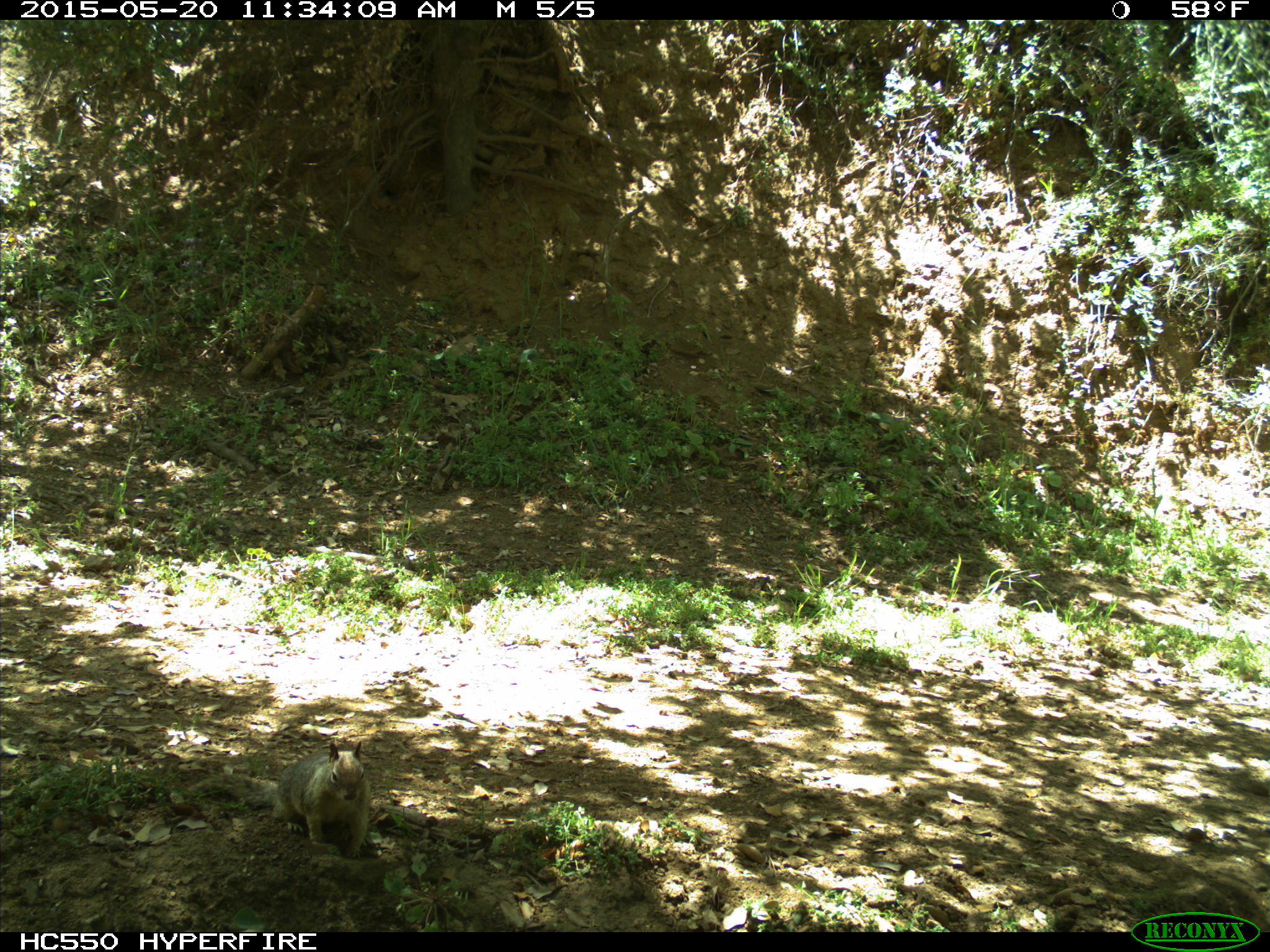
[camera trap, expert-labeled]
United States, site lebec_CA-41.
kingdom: Animalia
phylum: Chordata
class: Mammalia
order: Rodentia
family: Sciuridae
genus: Otospermophilus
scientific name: Otospermophilus beecheyi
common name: california ground squirrel